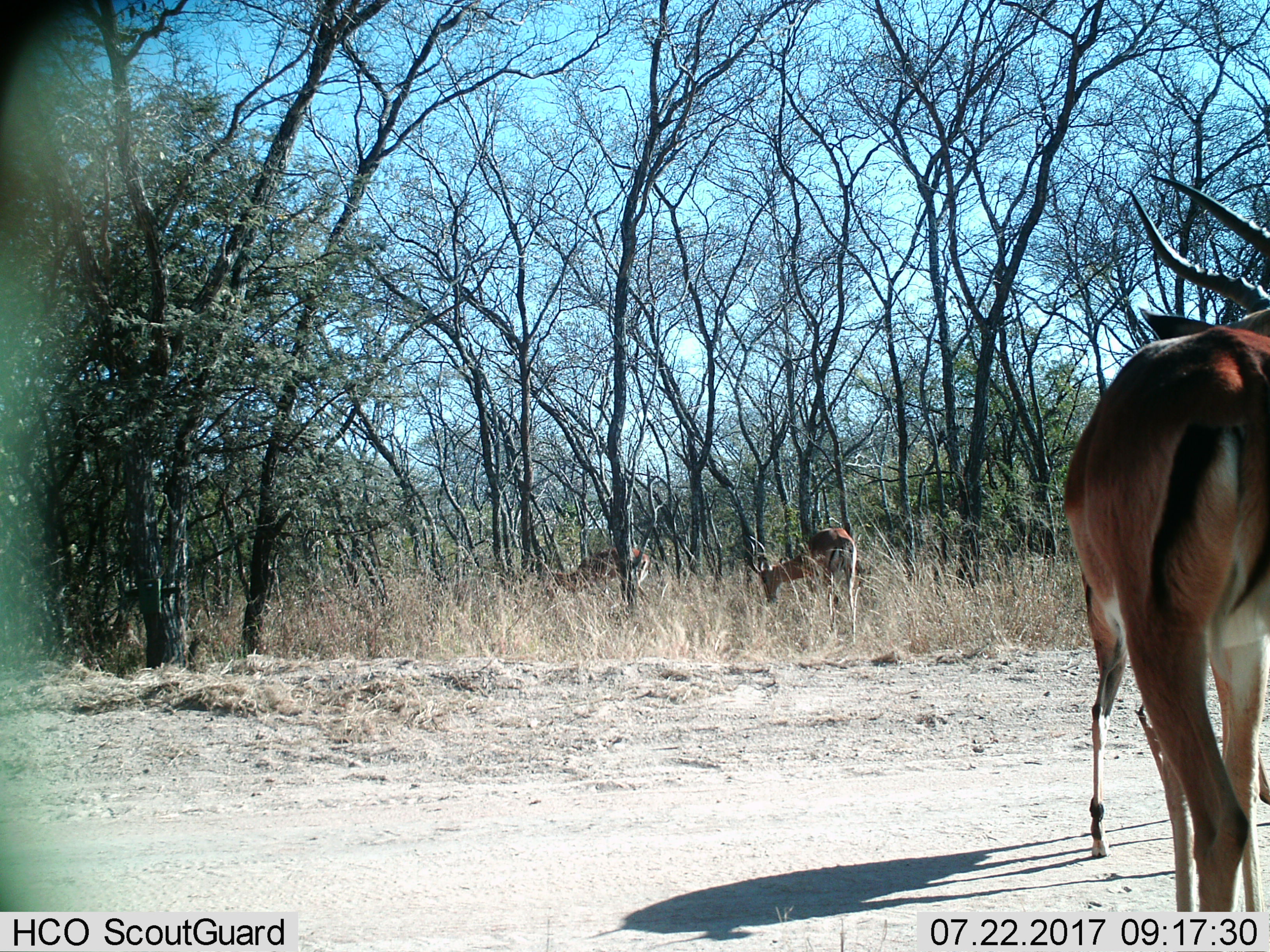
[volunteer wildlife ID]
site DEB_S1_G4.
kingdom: Animalia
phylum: Chordata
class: Mammalia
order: Artiodactyla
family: Bovidae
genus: Aepyceros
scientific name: Aepyceros melampus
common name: impala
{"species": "impala (Aepyceros melampus)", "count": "4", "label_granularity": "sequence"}